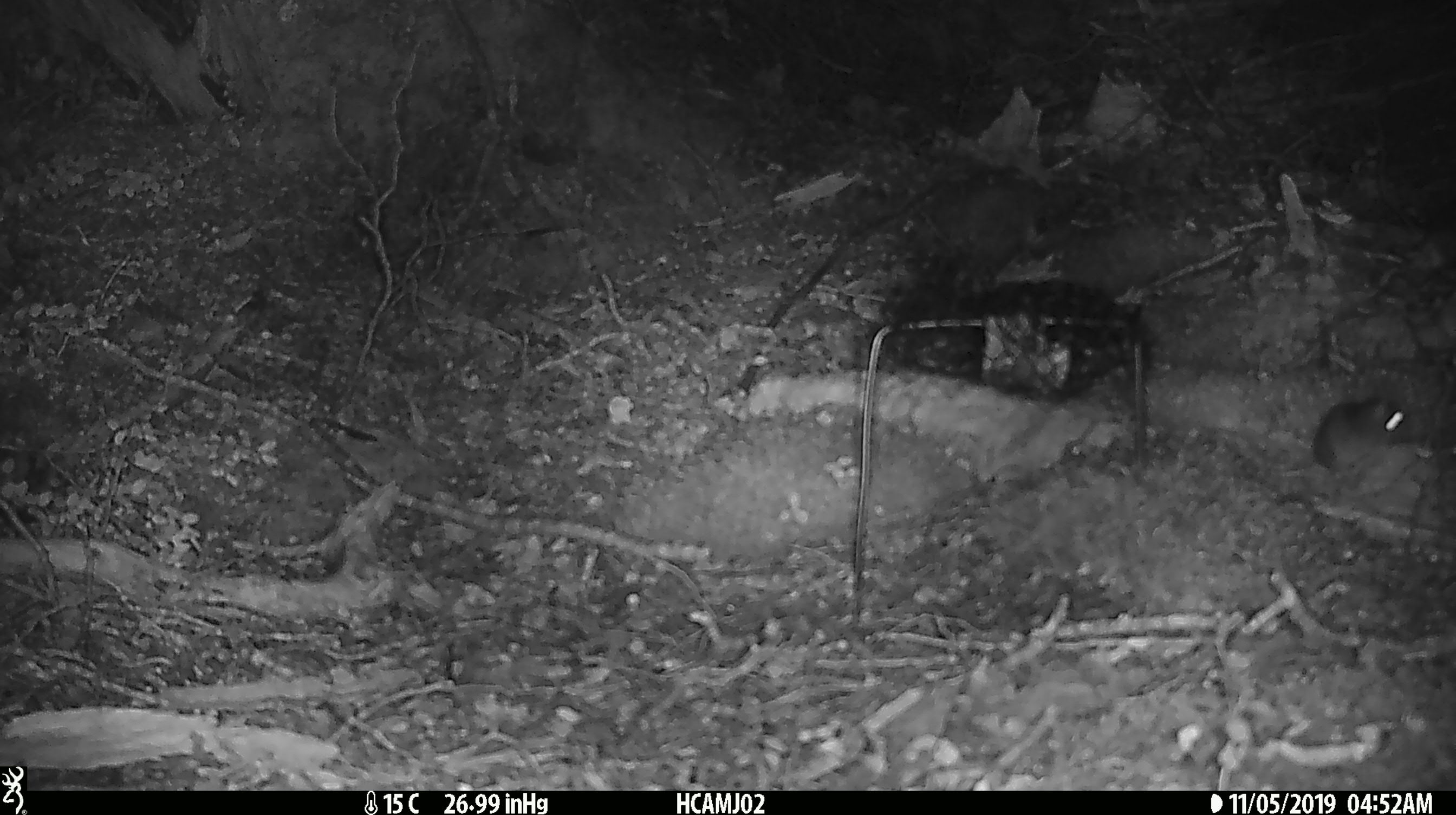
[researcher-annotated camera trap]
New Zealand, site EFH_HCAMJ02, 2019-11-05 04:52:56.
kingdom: Animalia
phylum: Chordata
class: Mammalia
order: Rodentia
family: Muridae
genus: Mus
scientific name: Mus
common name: mouse